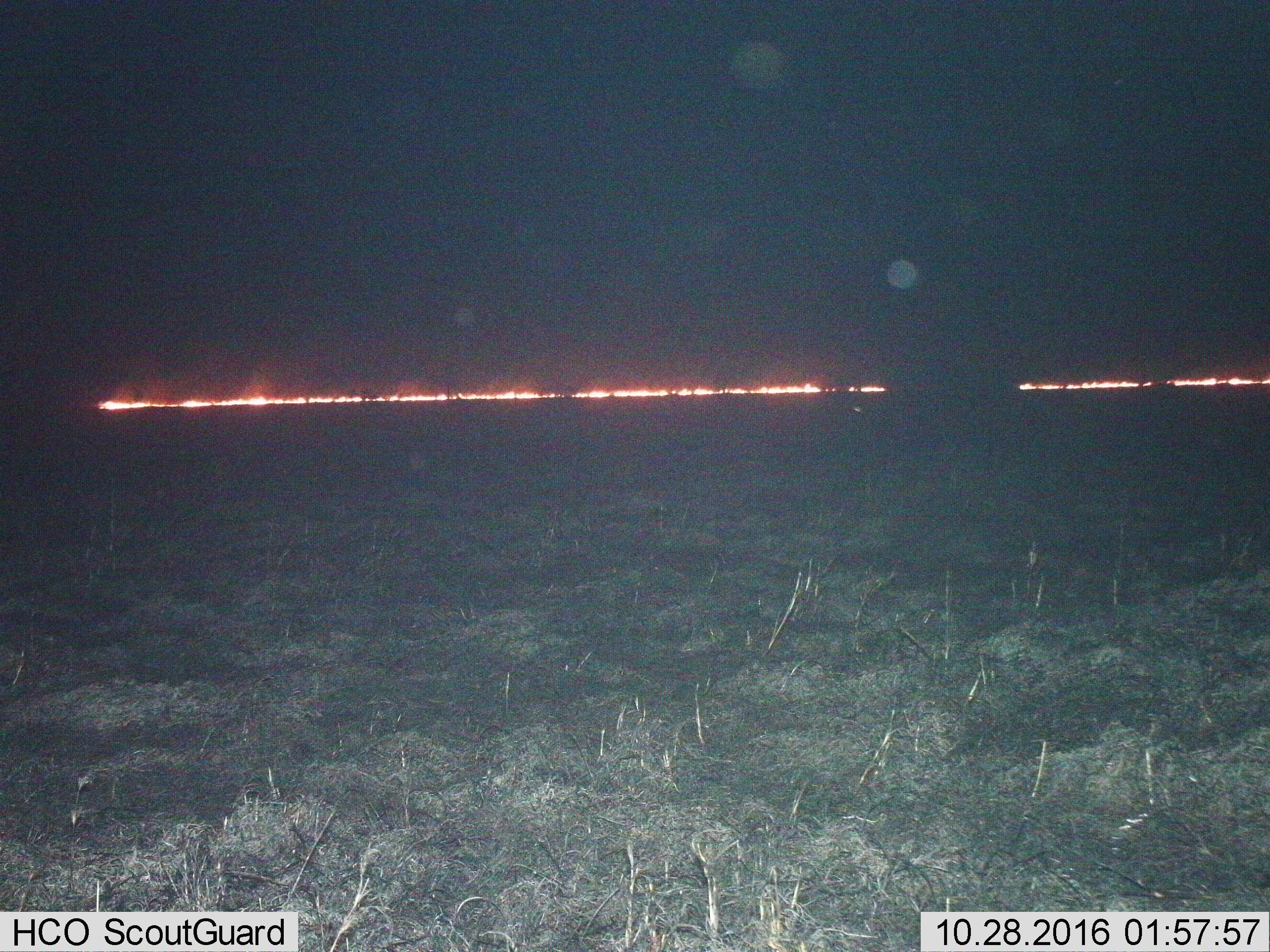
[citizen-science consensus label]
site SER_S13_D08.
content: unidentified animal